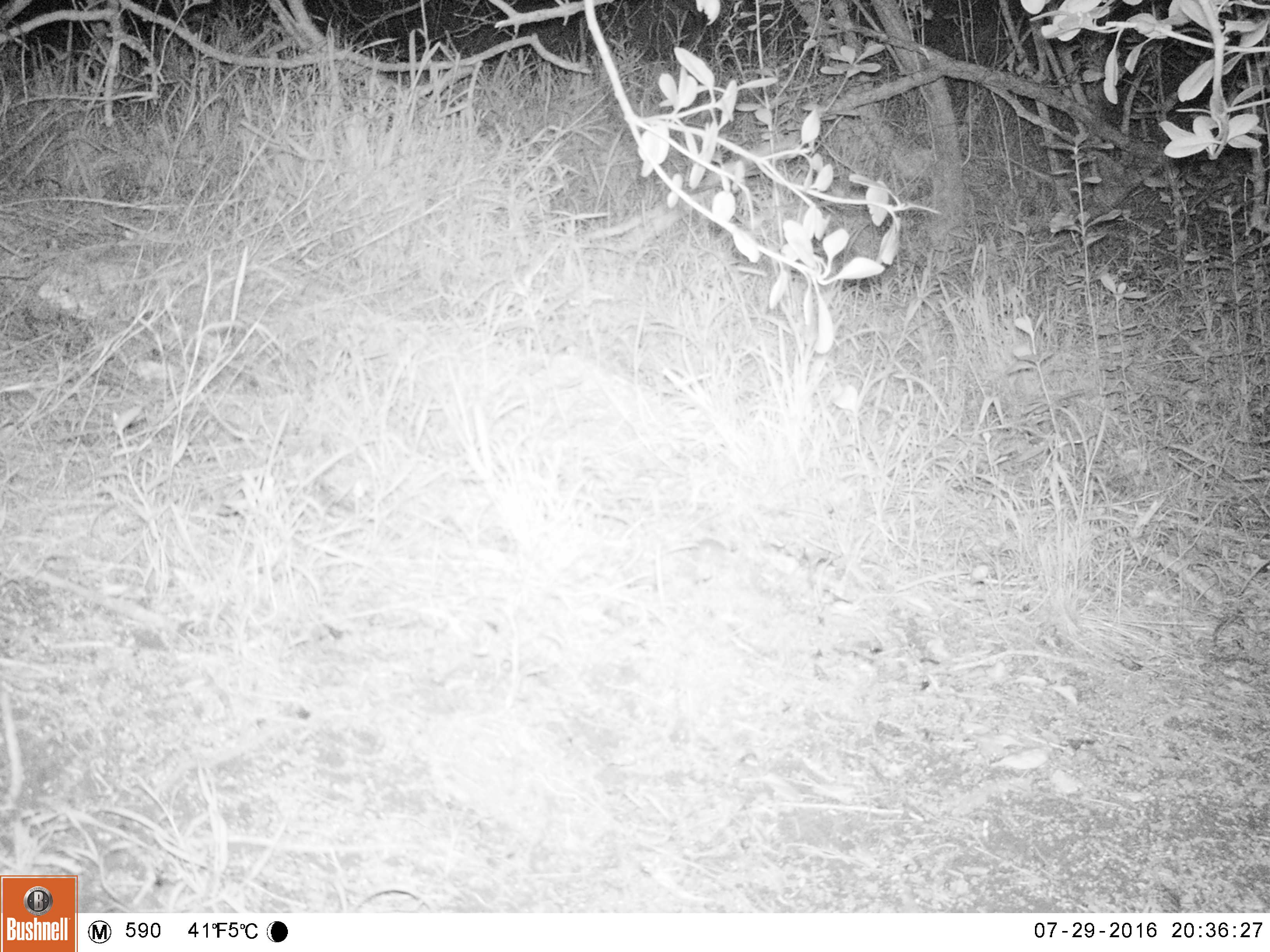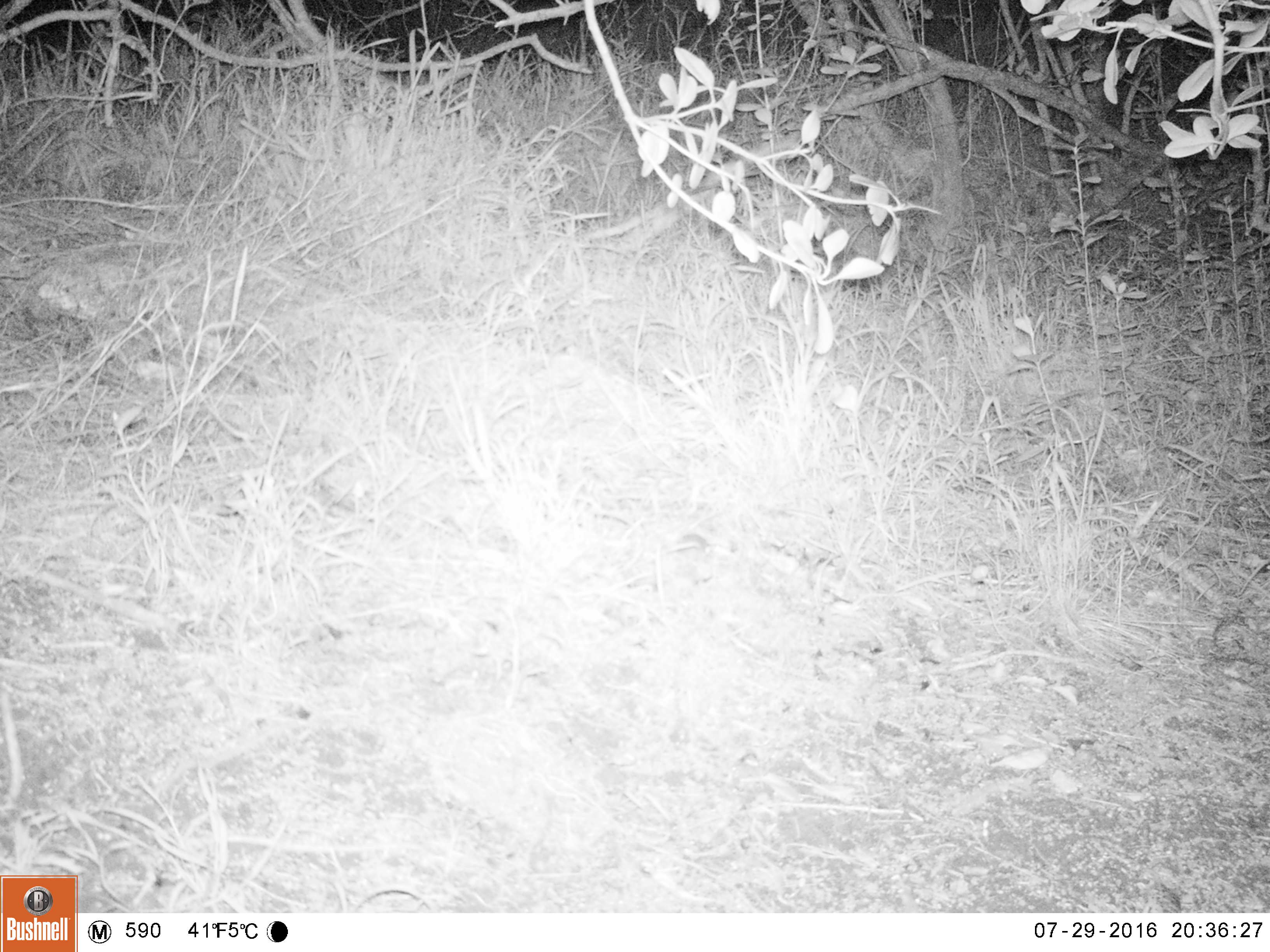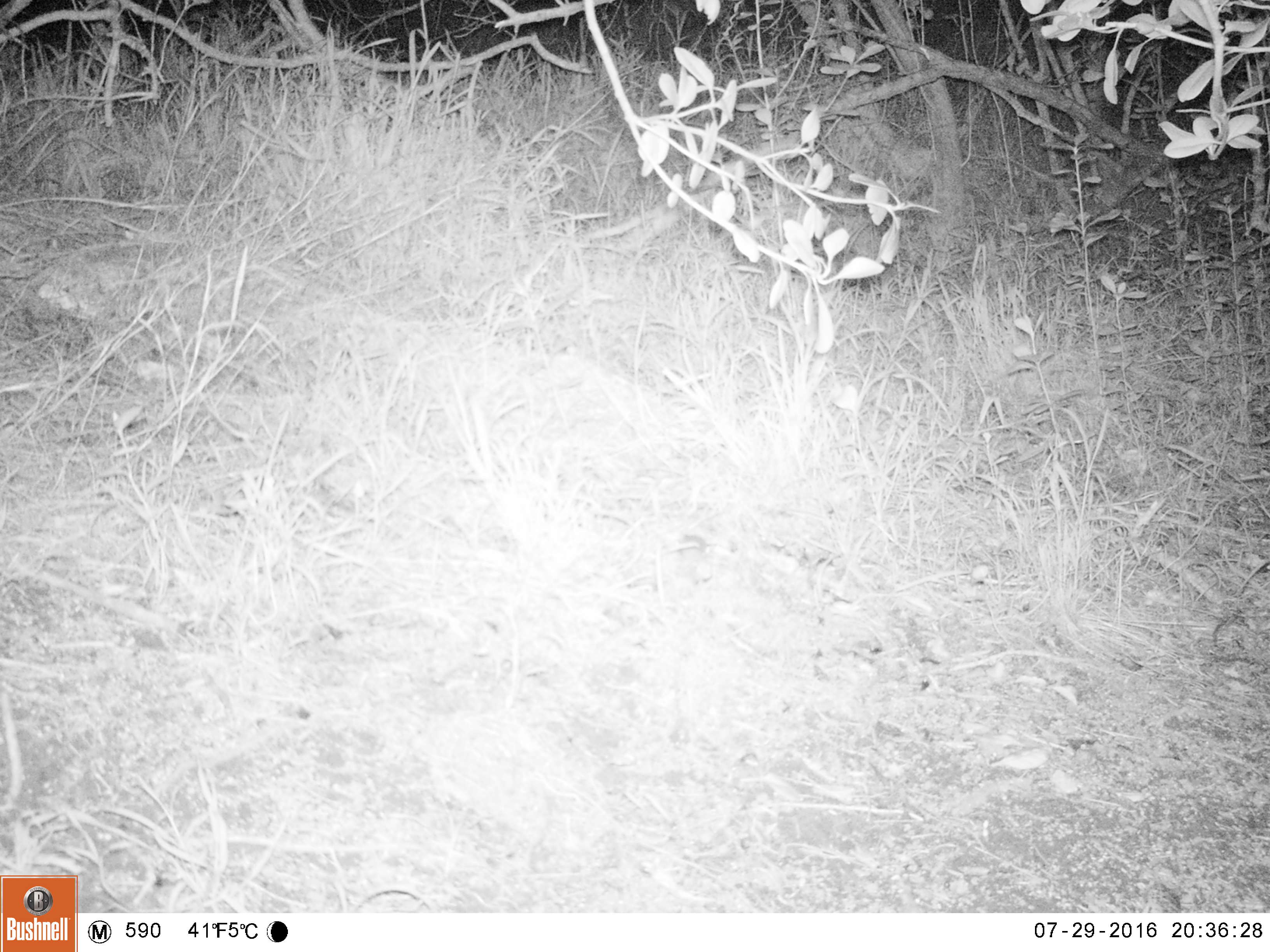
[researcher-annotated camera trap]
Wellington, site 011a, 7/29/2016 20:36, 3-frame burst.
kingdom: Animalia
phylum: Chordata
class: Mammalia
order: Rodentia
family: Muridae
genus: Mus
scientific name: Mus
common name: mouse